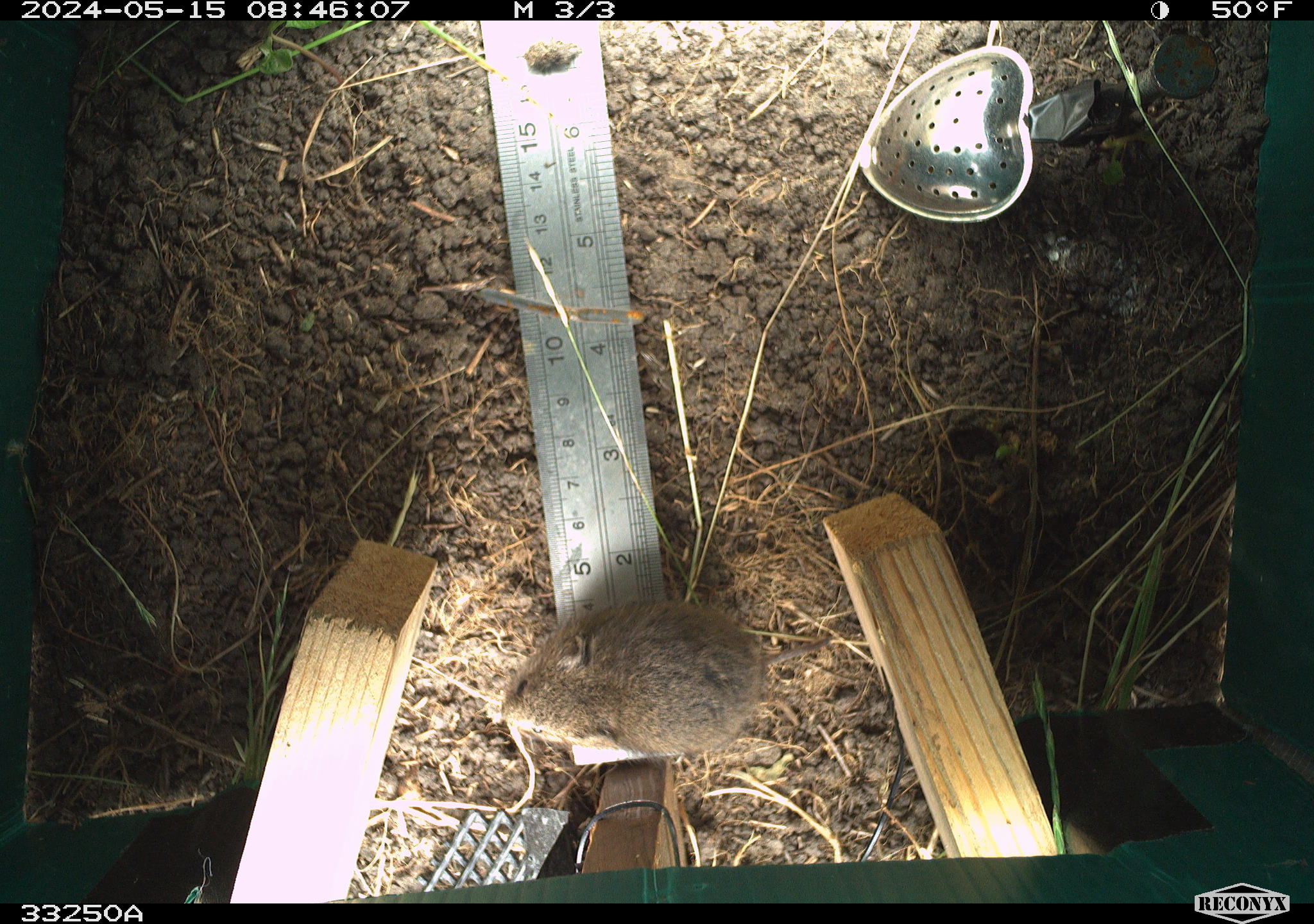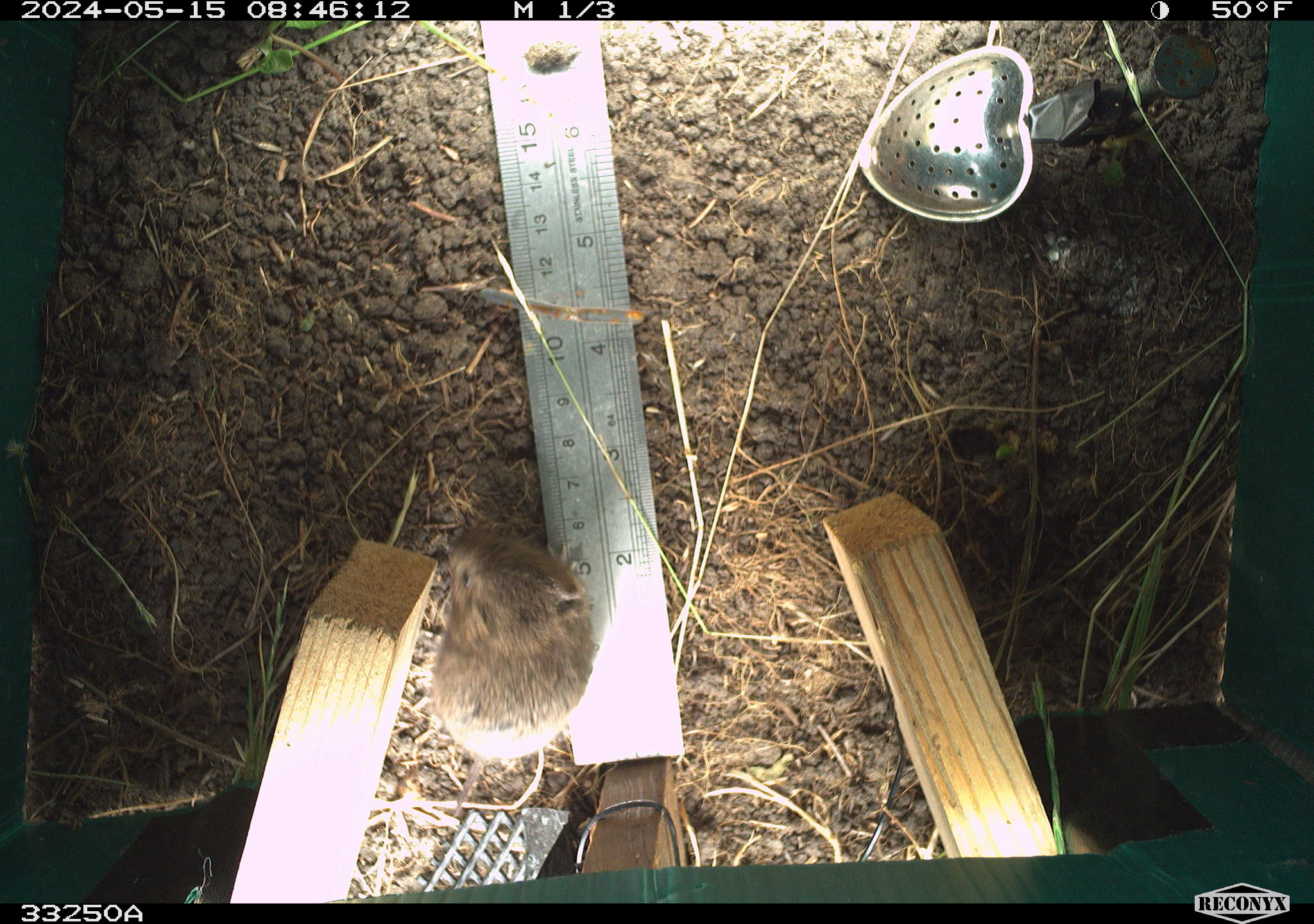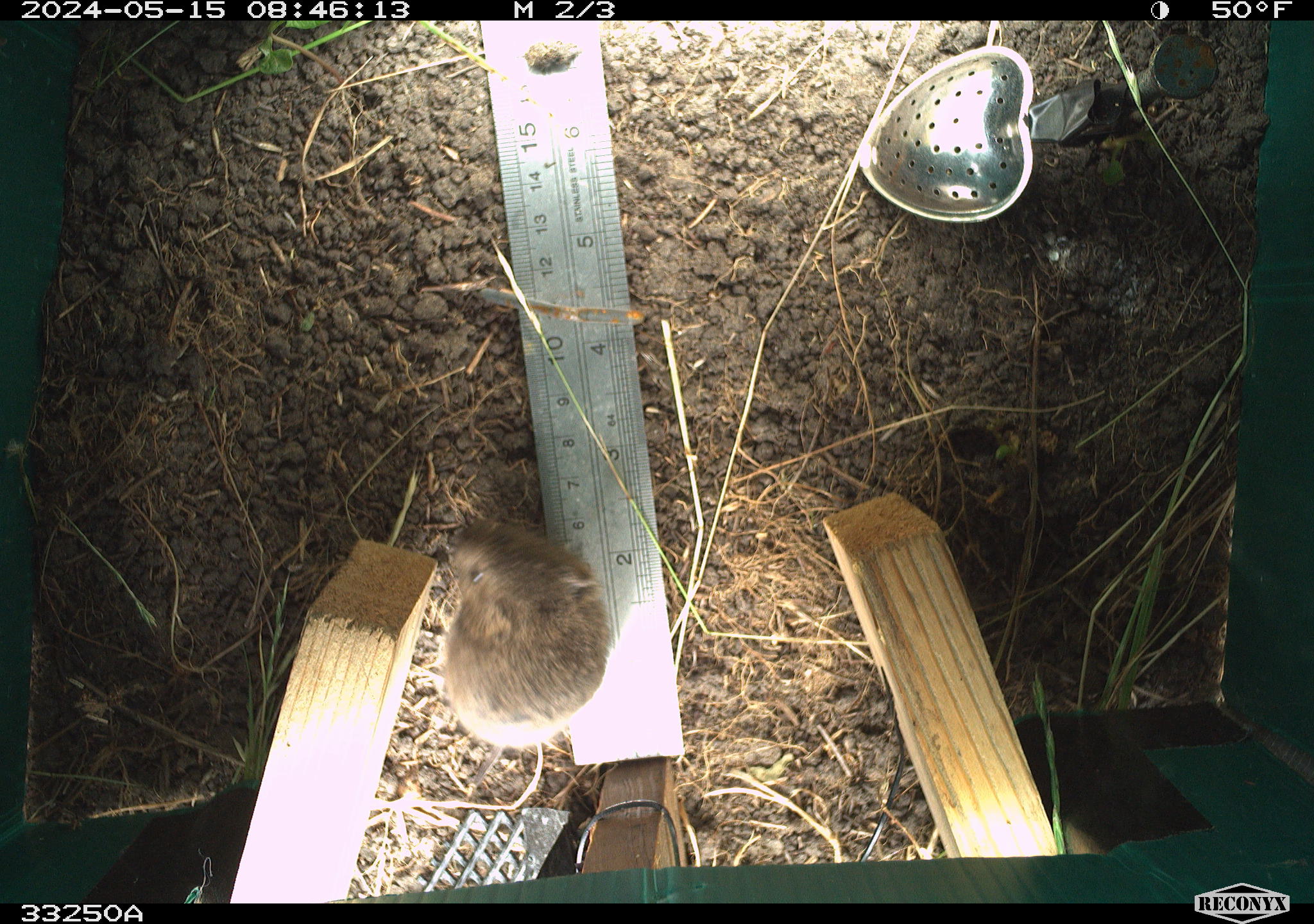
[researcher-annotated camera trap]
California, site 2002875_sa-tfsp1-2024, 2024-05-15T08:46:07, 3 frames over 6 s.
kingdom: Animalia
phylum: Chordata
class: Mammalia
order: Rodentia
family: Cricetidae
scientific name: Arvicolinae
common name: voles, lemmings, and muskrats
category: arvicolinae subfamily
Arvicolinae subfamily (voles, lemmings, and muskrats) (Arvicolinae).